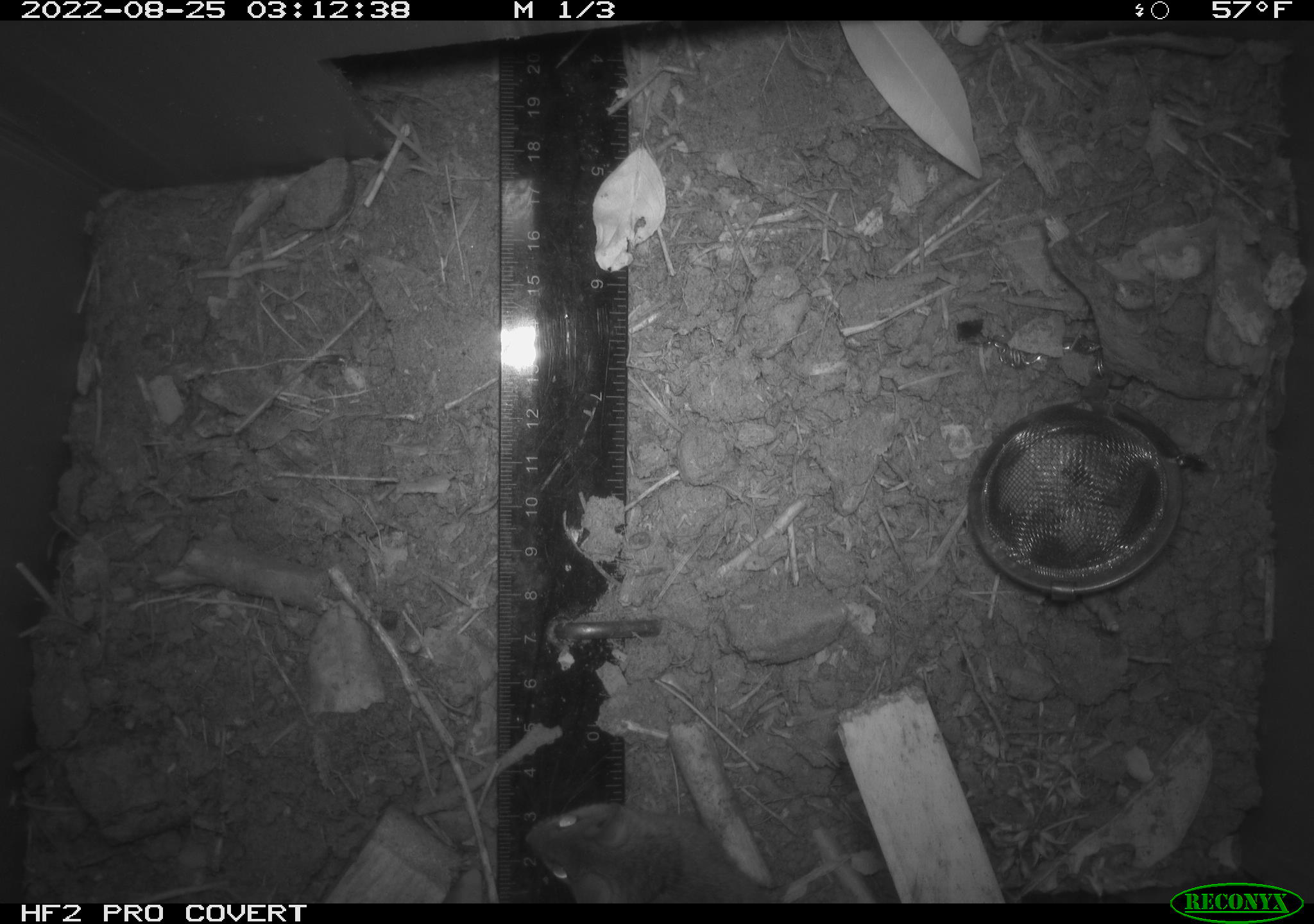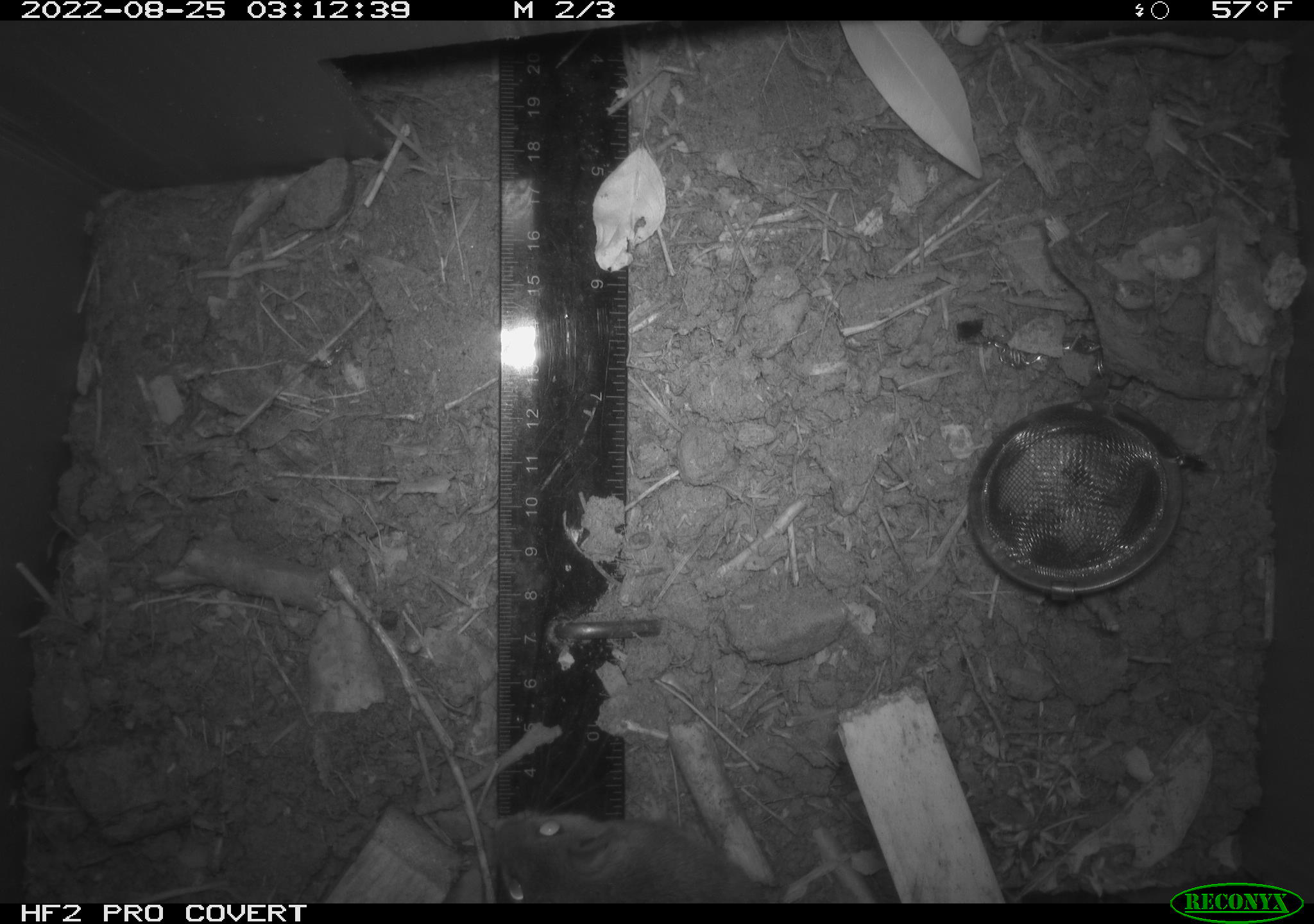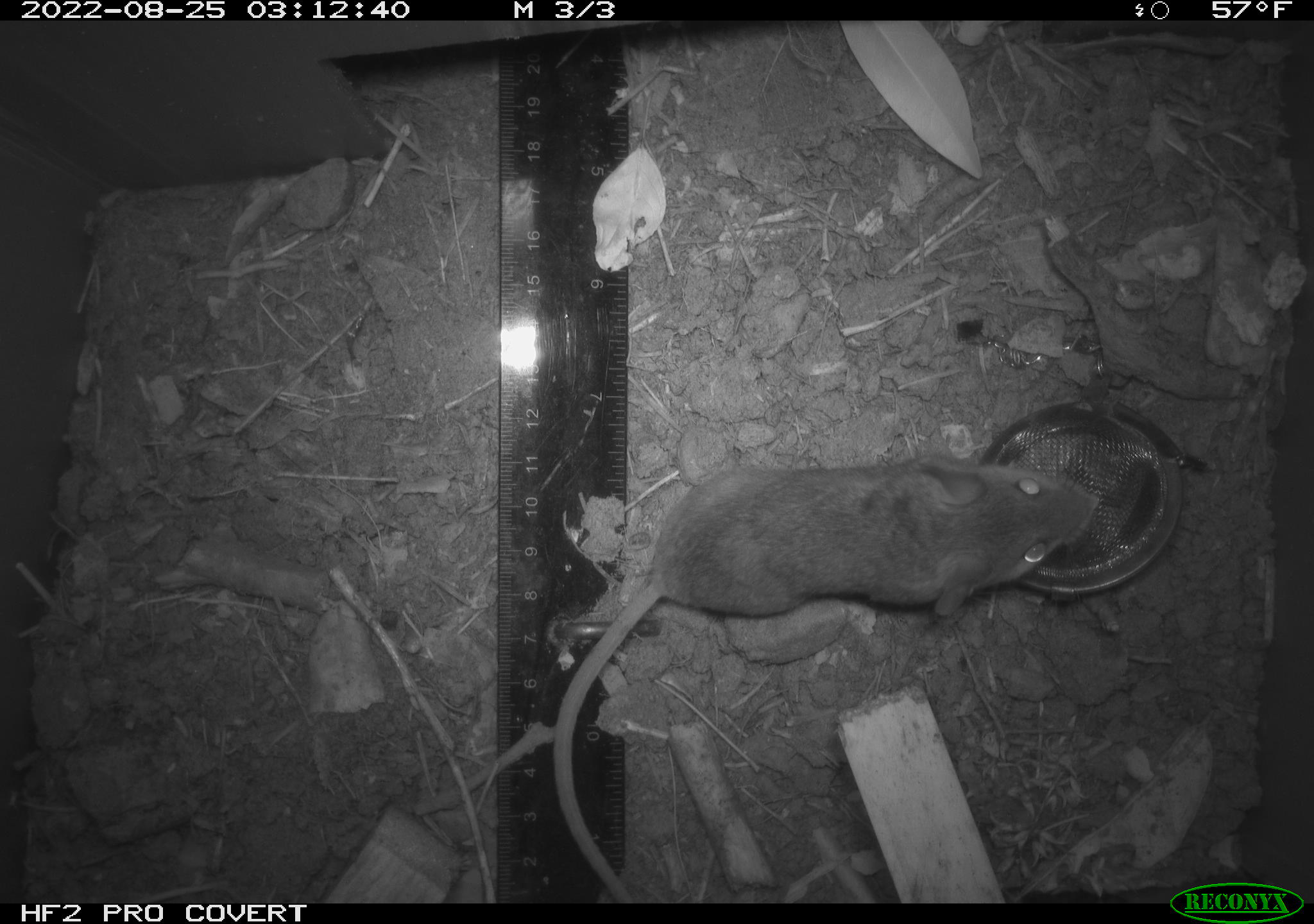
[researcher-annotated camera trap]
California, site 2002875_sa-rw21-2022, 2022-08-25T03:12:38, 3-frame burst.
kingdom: Animalia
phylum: Chordata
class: Mammalia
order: Rodentia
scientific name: Rodentia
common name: mouse species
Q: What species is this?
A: Mouse species (Rodentia).